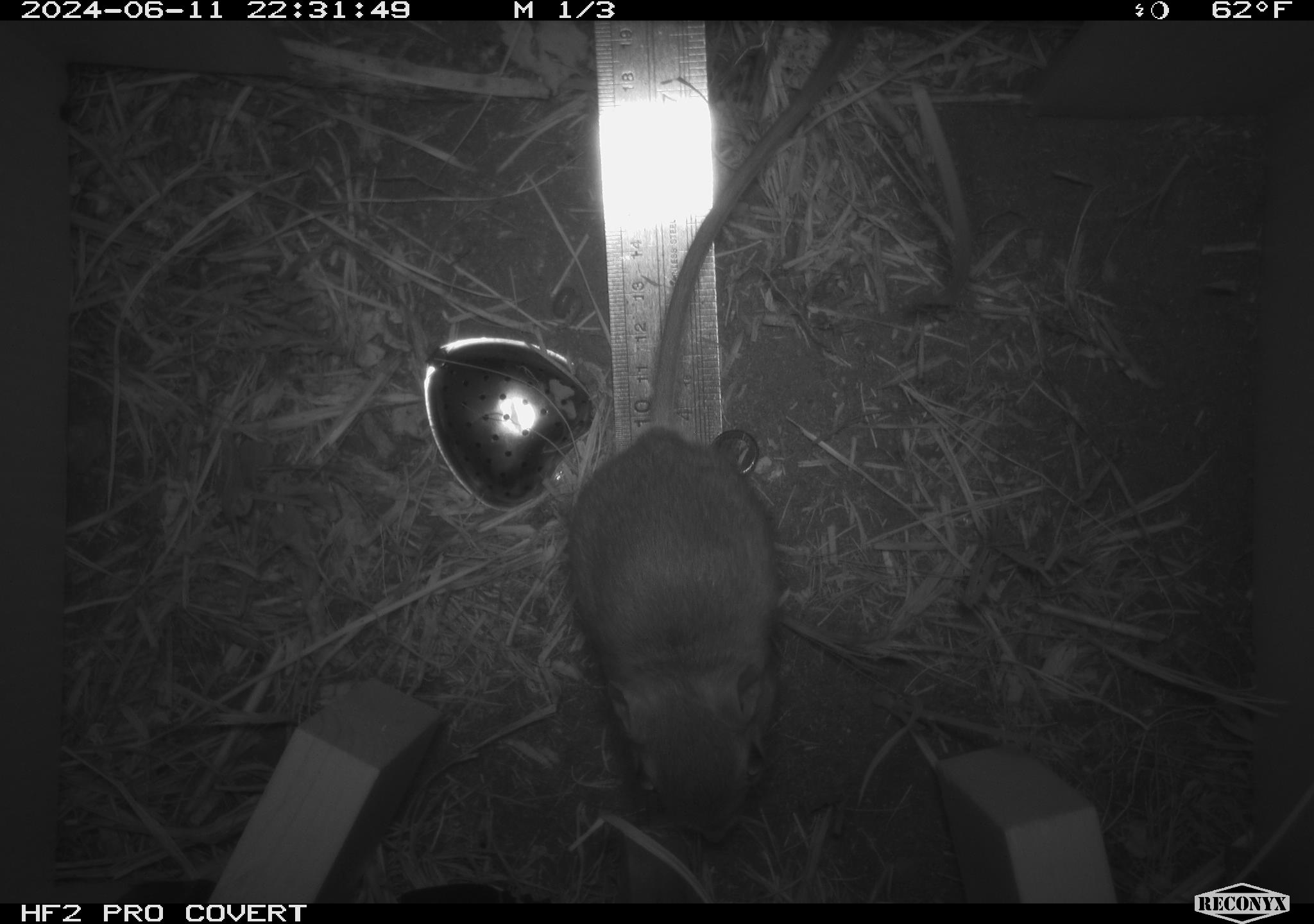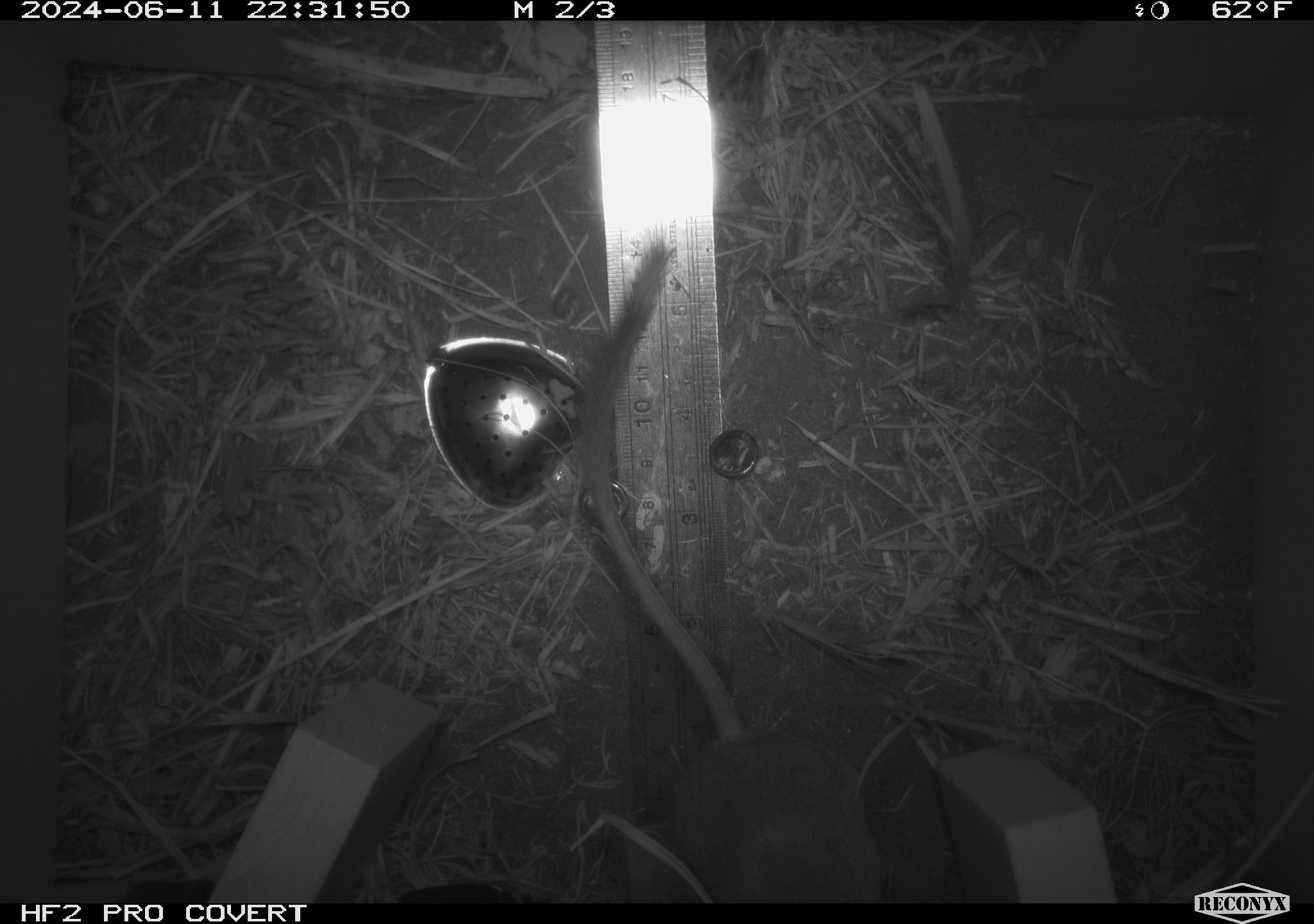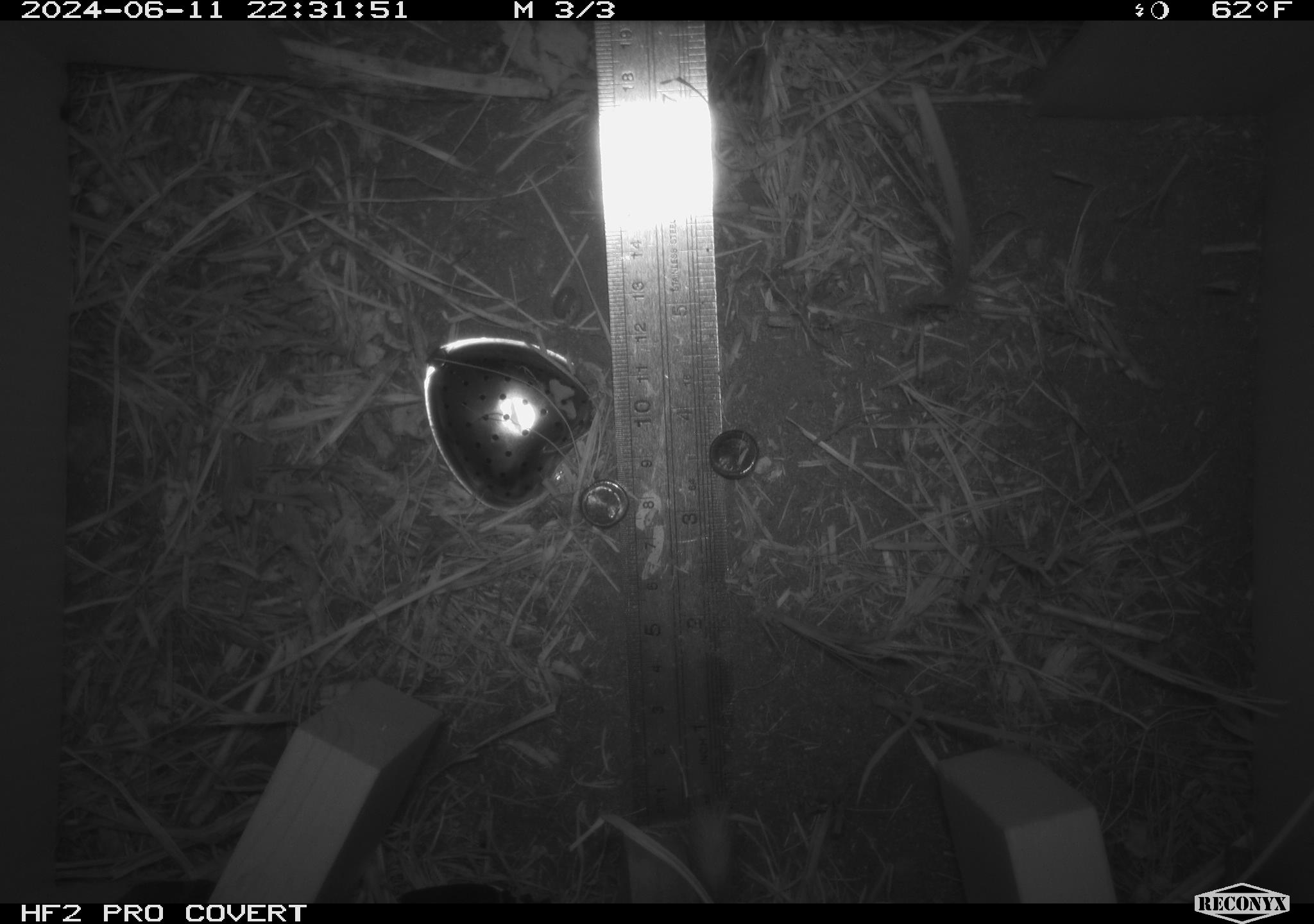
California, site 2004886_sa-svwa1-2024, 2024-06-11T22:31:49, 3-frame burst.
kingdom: Animalia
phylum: Chordata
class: Mammalia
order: Rodentia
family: Heteromyidae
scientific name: Heteromyidae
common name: kangaroo rats and pocket mice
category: heteromyidae family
Heteromyidae family (kangaroo rats and pocket mice) (Heteromyidae).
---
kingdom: Animalia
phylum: Arthropoda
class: Insecta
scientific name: Insecta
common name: insect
Insect (Insecta).